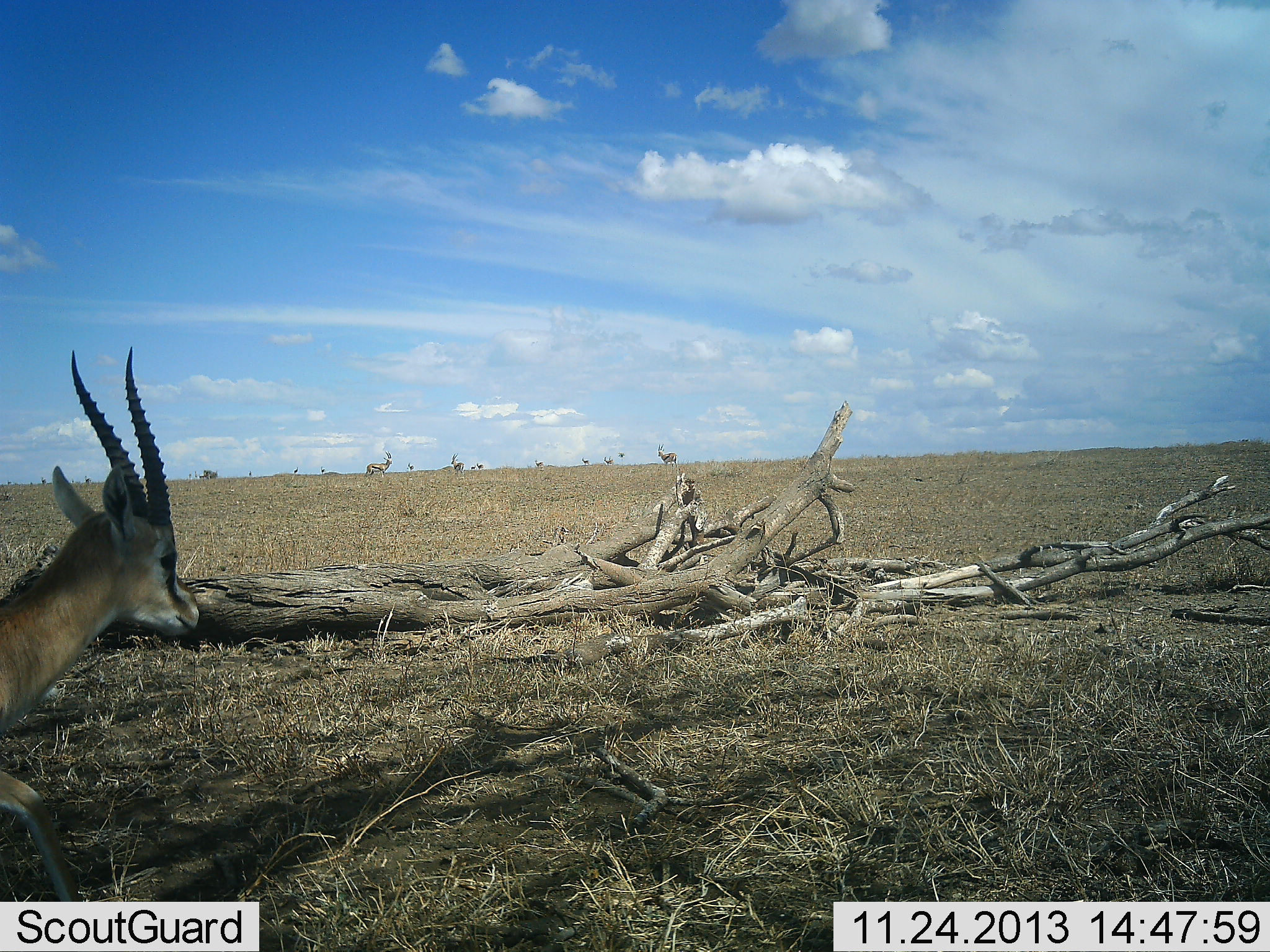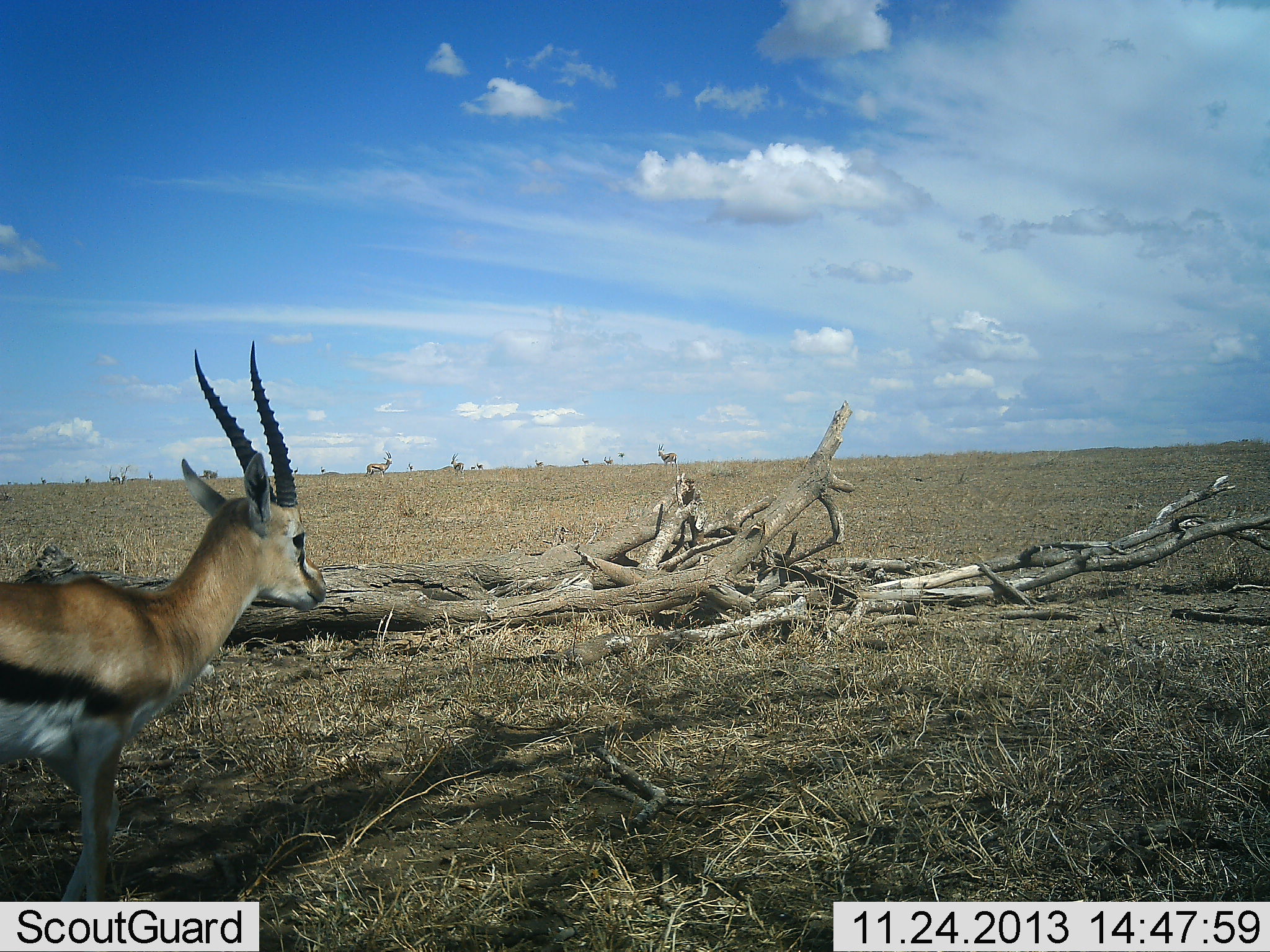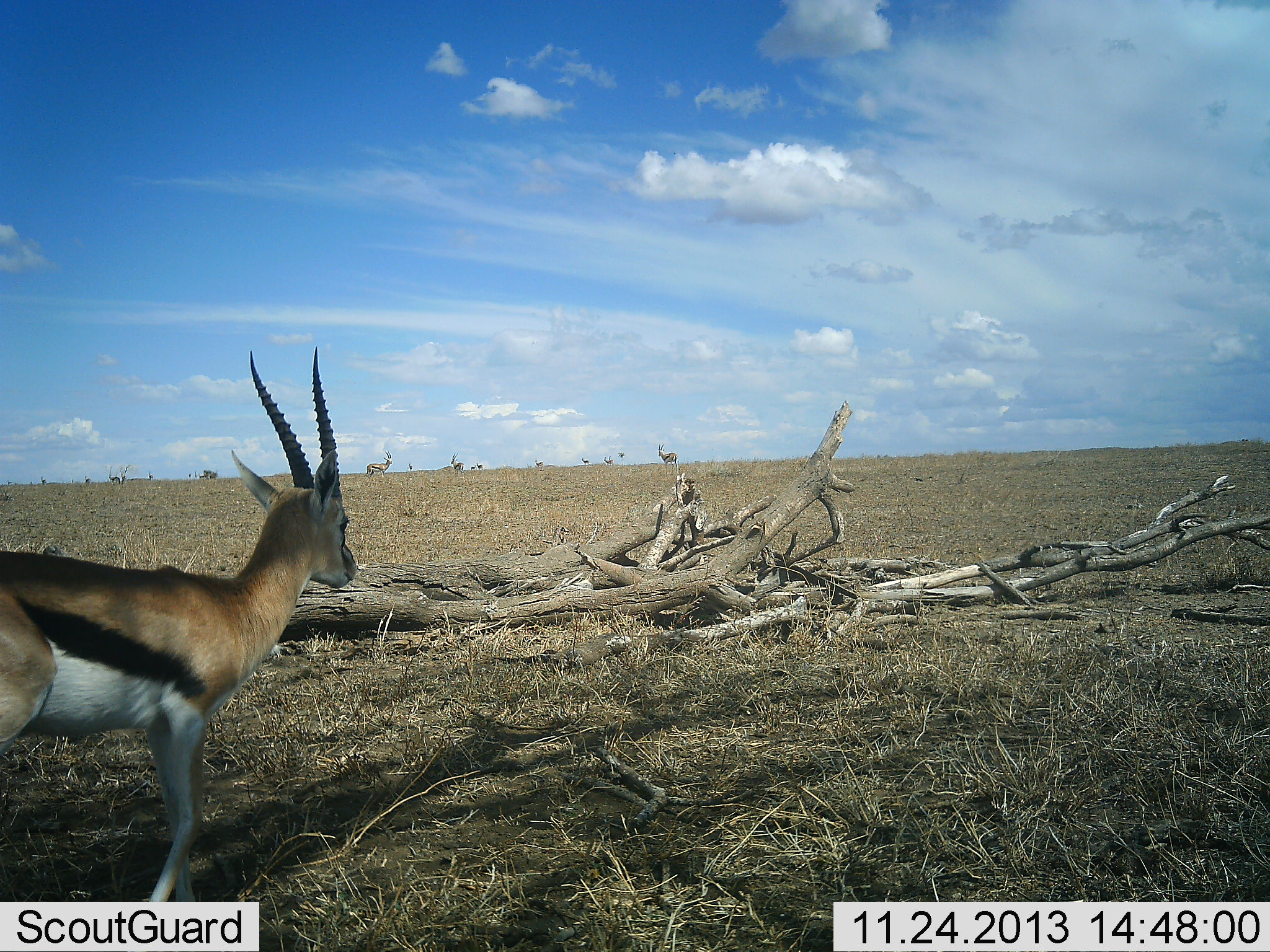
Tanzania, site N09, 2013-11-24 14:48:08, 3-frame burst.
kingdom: Animalia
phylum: Chordata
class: Mammalia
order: Artiodactyla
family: Bovidae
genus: Eudorcas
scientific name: Eudorcas thomsonii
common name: thomson's gazelle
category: gazellethomsons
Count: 1.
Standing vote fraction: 58%.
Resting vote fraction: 2%.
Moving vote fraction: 65%.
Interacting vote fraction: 0%.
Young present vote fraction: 0%.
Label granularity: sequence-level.